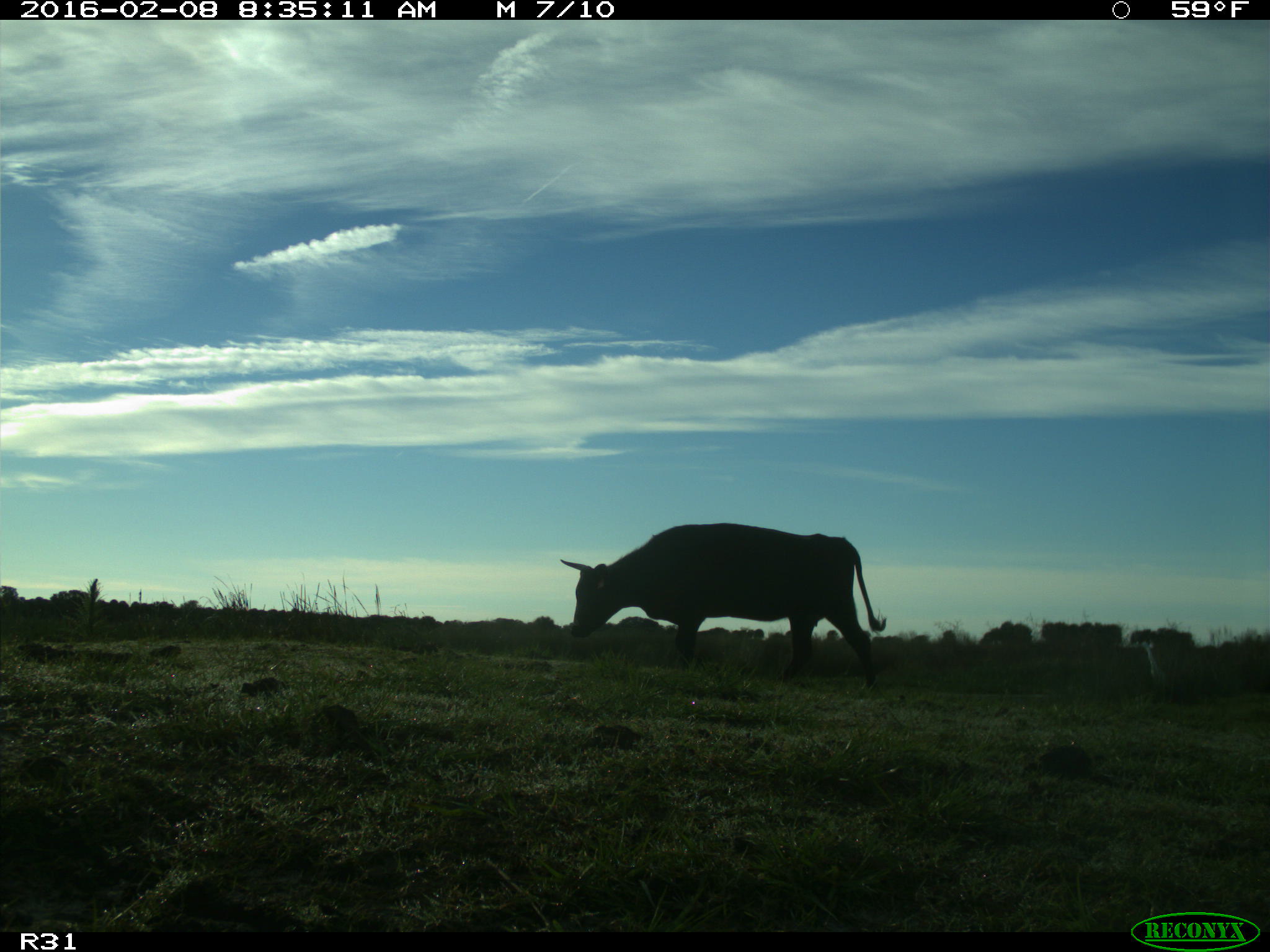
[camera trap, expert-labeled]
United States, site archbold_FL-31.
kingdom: Animalia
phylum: Chordata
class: Mammalia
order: Artiodactyla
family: Bovidae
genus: Bos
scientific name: Bos taurus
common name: domestic cow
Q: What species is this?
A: Bos taurus (domestic cow).